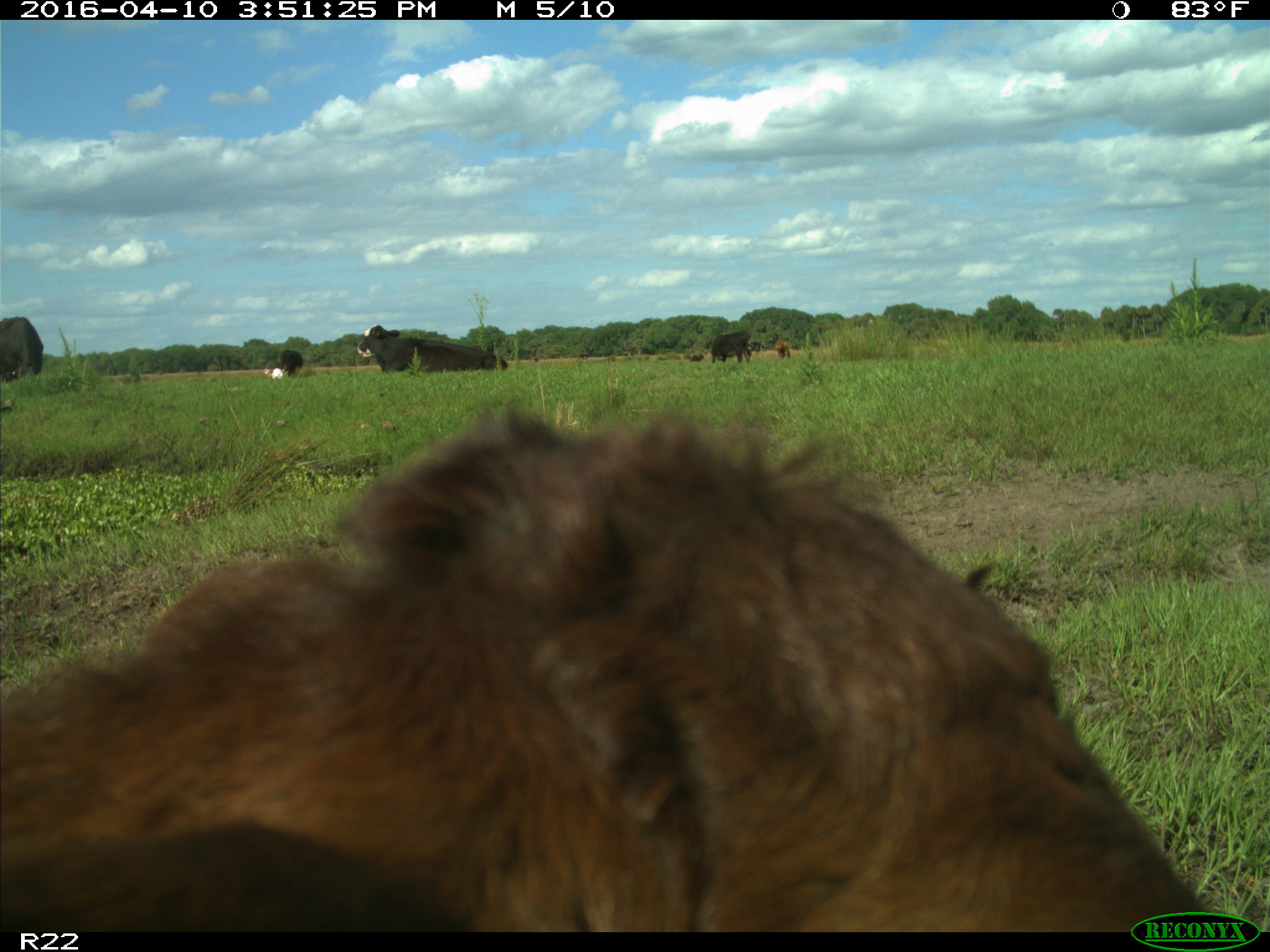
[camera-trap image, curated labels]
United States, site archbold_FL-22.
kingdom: Animalia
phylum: Chordata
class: Mammalia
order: Artiodactyla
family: Bovidae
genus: Bos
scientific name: Bos taurus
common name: domestic cow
Bos taurus (domestic cow).